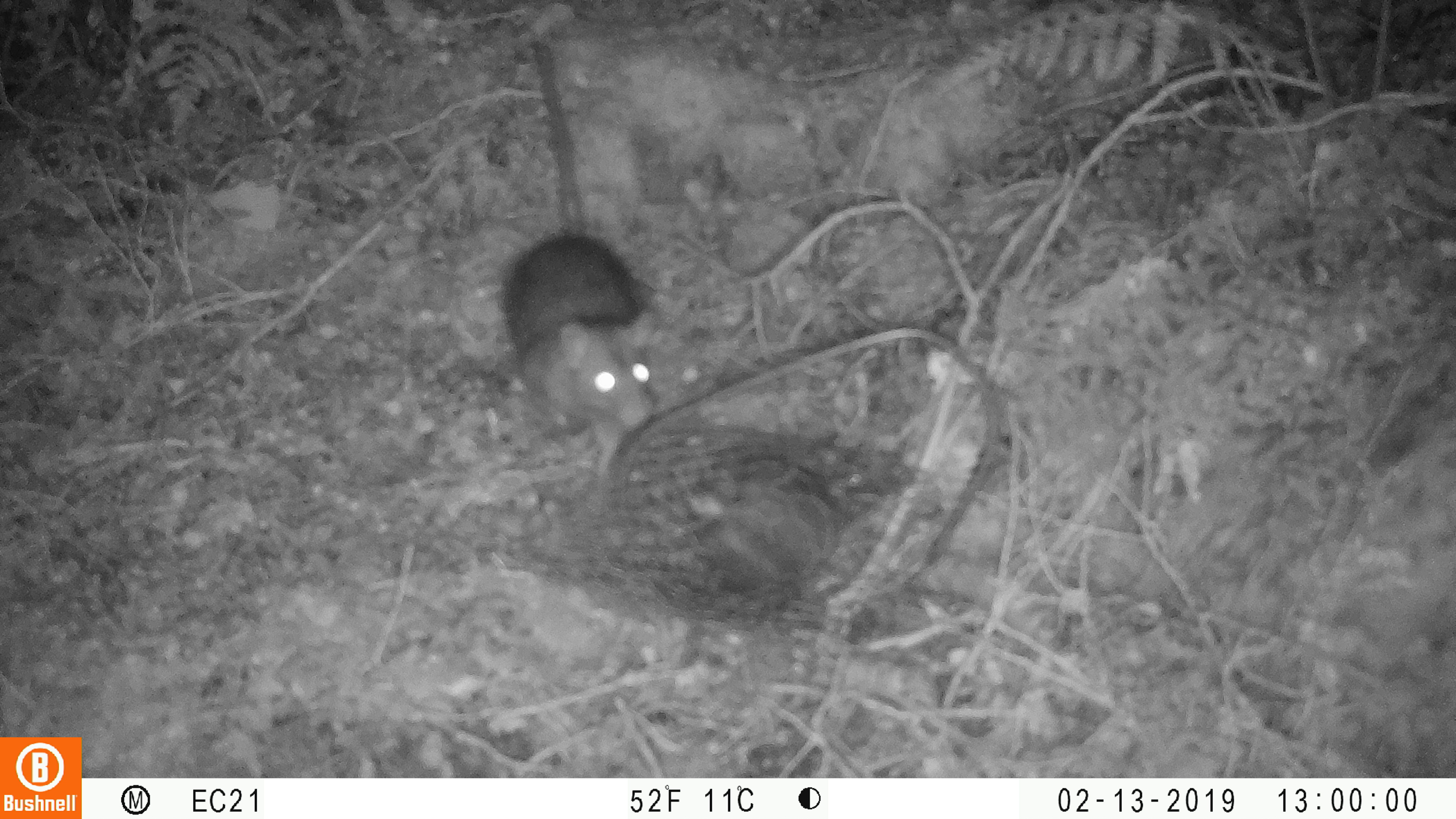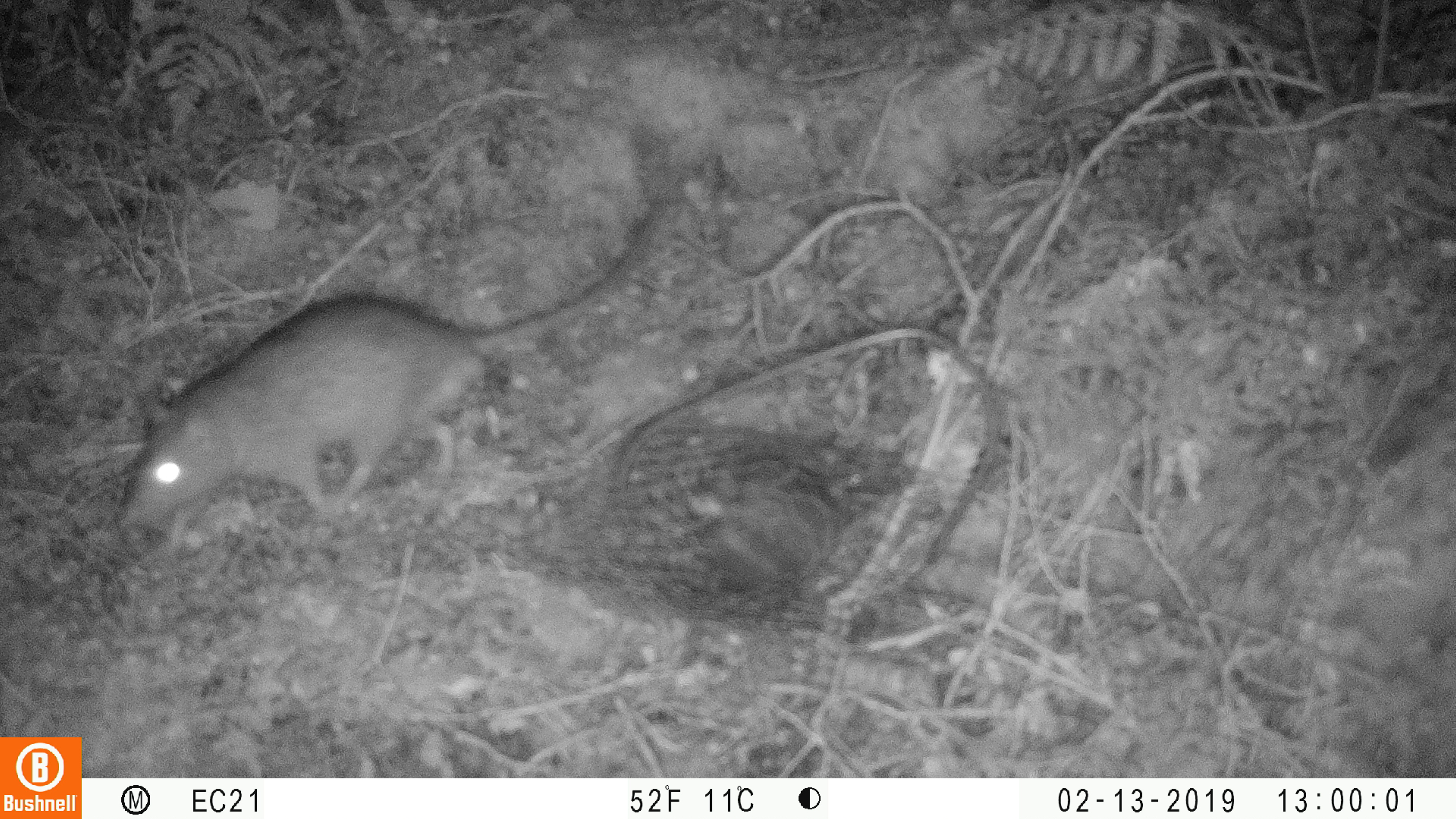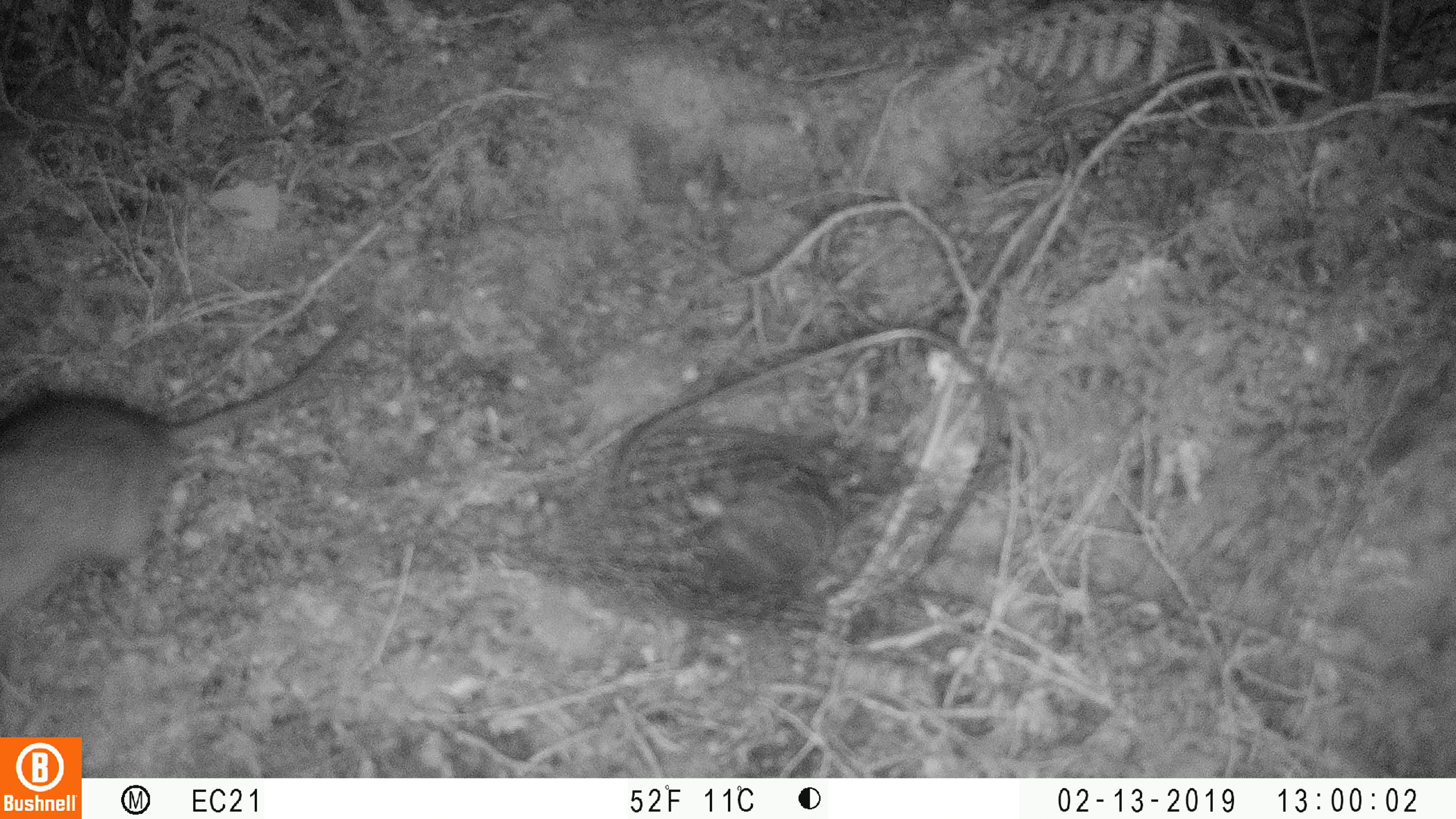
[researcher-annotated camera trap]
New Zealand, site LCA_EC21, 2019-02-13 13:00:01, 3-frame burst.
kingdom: Animalia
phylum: Chordata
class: Mammalia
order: Rodentia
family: Muridae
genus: Rattus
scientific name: Rattus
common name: rat